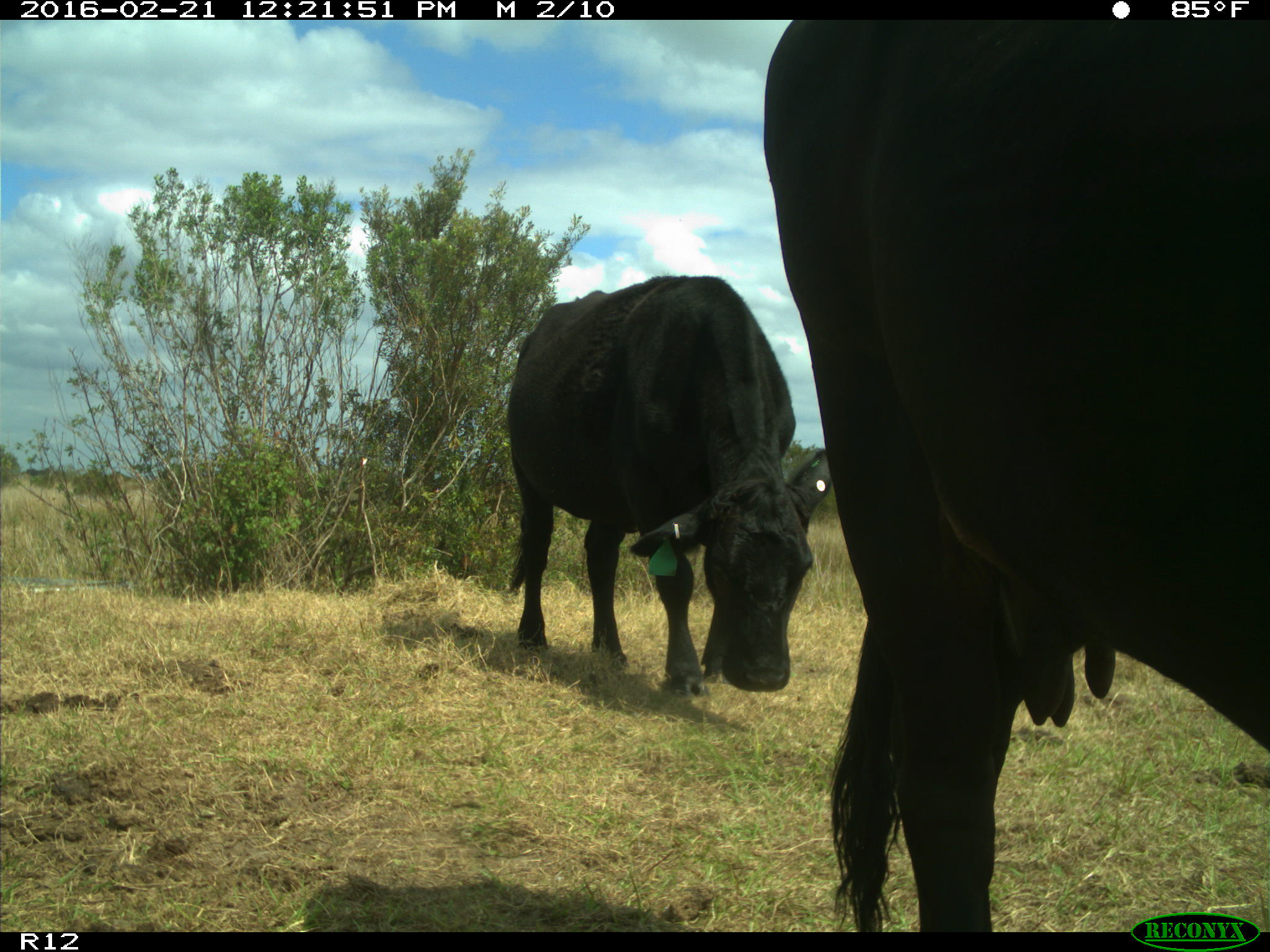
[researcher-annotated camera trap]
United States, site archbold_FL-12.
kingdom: Animalia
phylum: Chordata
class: Mammalia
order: Artiodactyla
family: Bovidae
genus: Bos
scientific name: Bos taurus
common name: domestic cow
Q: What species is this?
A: Bos taurus (domestic cow).